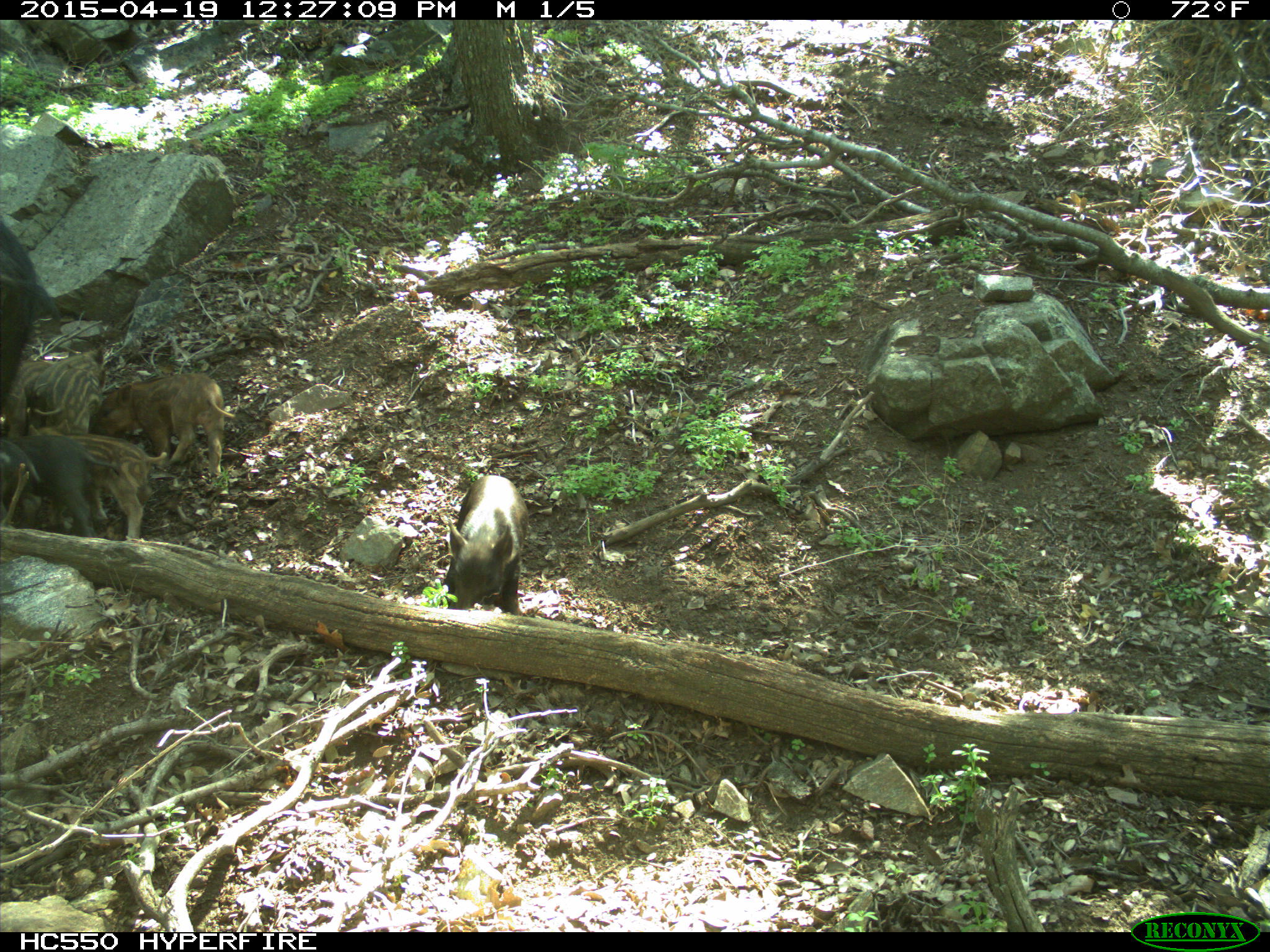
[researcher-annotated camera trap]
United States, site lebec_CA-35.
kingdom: Animalia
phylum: Chordata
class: Mammalia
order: Artiodactyla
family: Suidae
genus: Sus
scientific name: Sus scrofa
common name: wild boar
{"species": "Sus scrofa (wild boar)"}